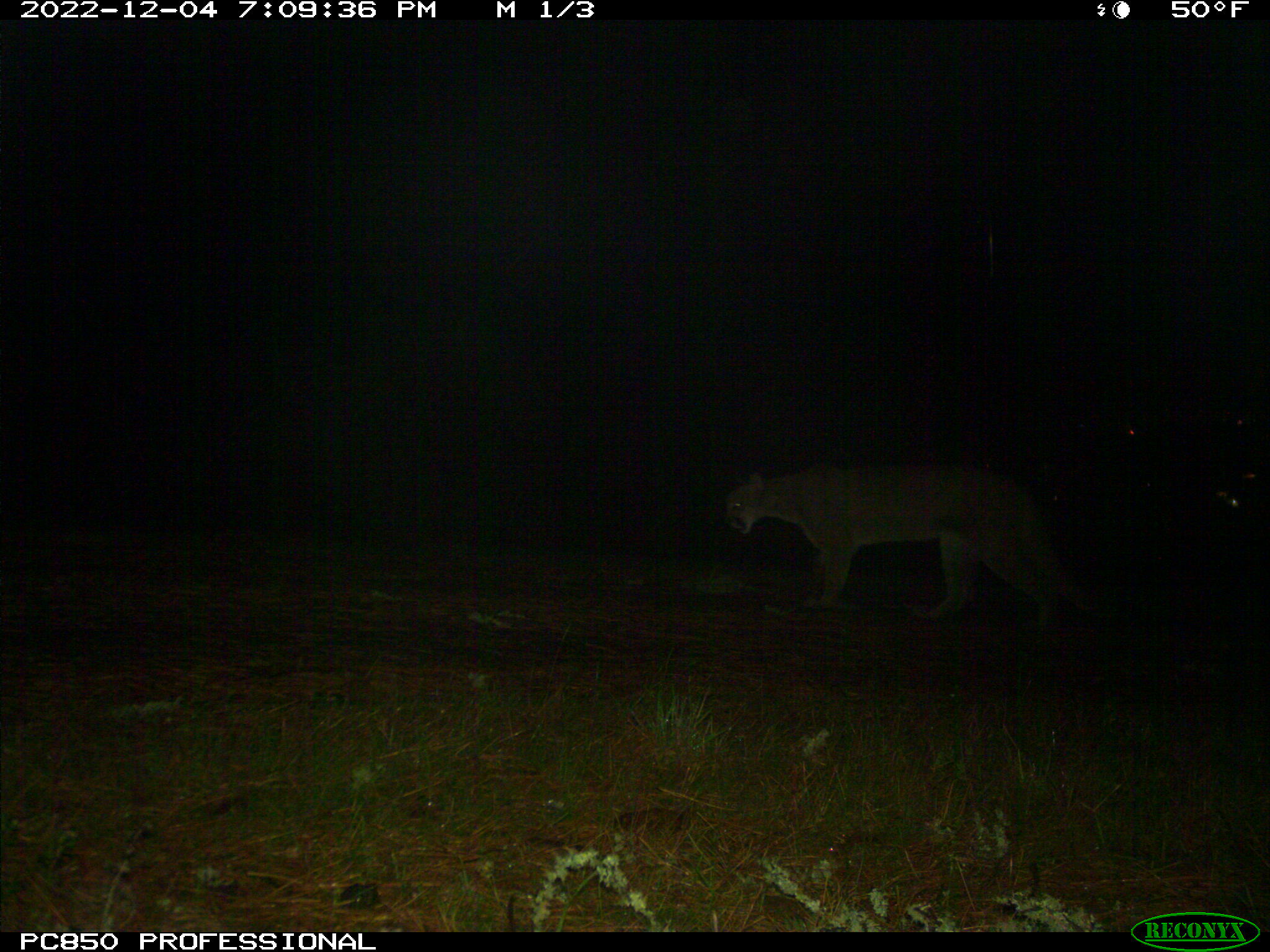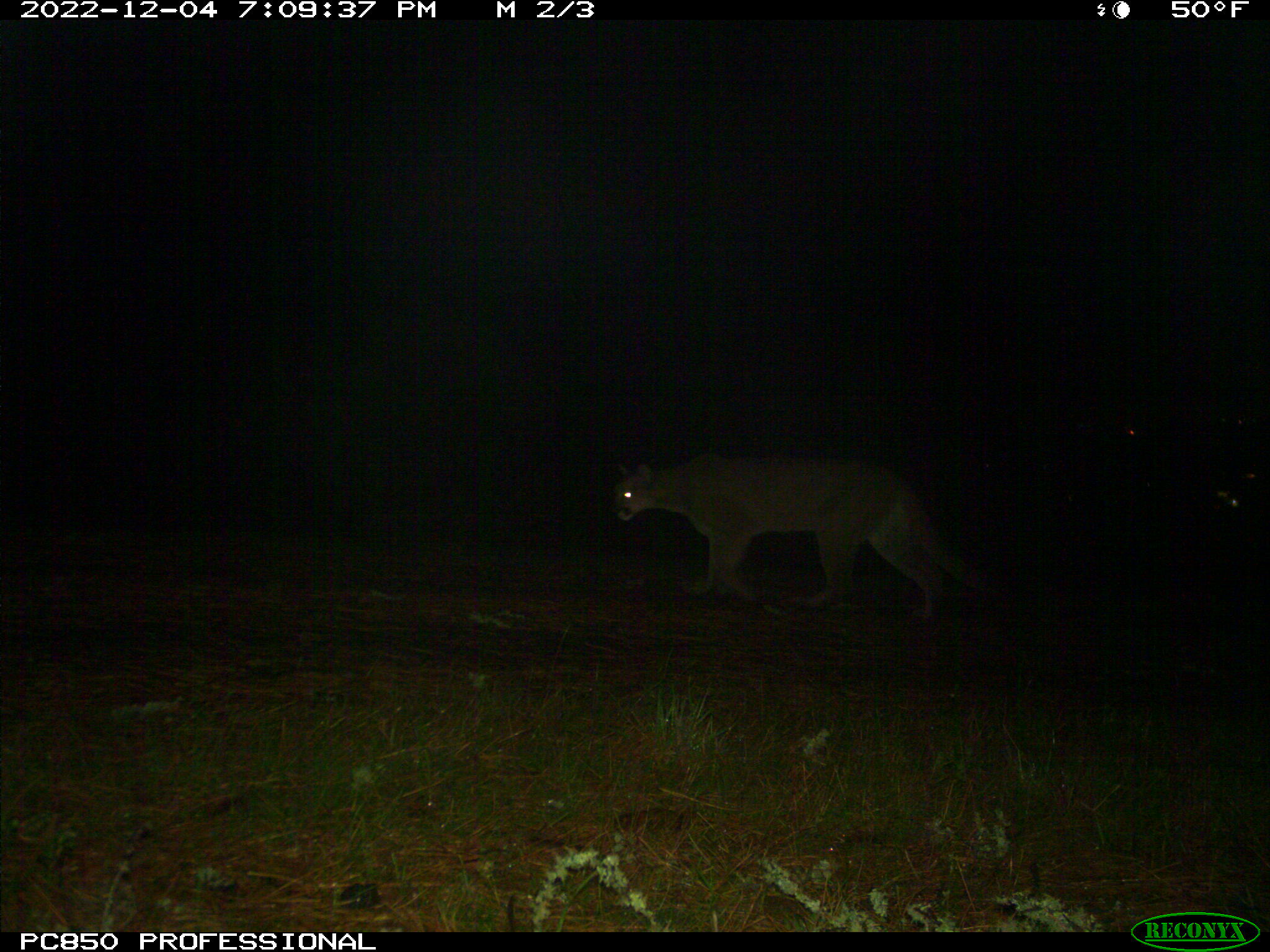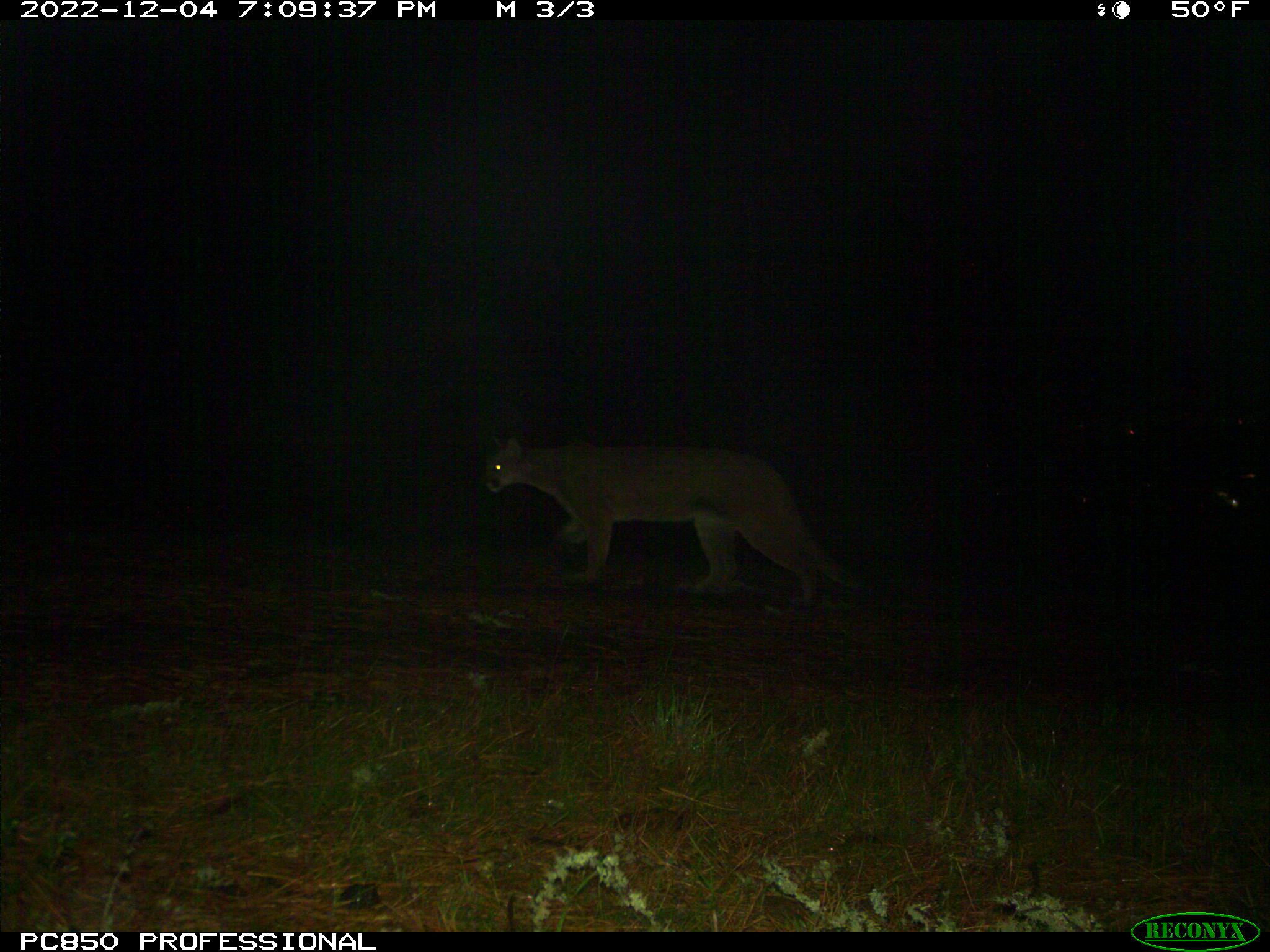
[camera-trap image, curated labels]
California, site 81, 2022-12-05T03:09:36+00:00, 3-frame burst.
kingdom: Animalia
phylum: Chordata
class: Mammalia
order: Carnivora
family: Felidae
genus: Puma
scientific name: Puma concolor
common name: puma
Puma (Puma concolor).